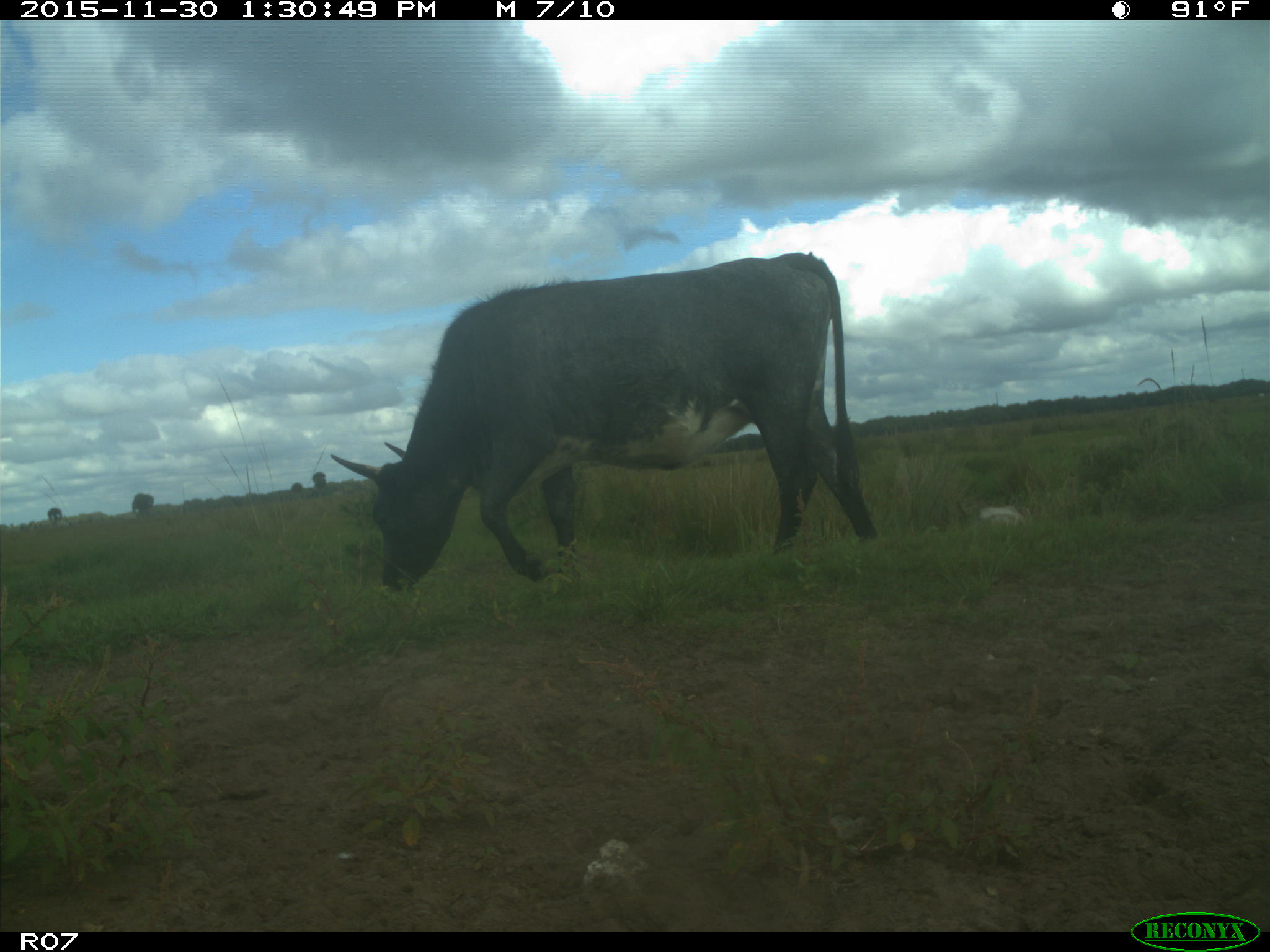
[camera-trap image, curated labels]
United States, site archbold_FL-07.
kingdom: Animalia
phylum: Chordata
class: Mammalia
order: Artiodactyla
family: Bovidae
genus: Bos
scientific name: Bos taurus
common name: domestic cow